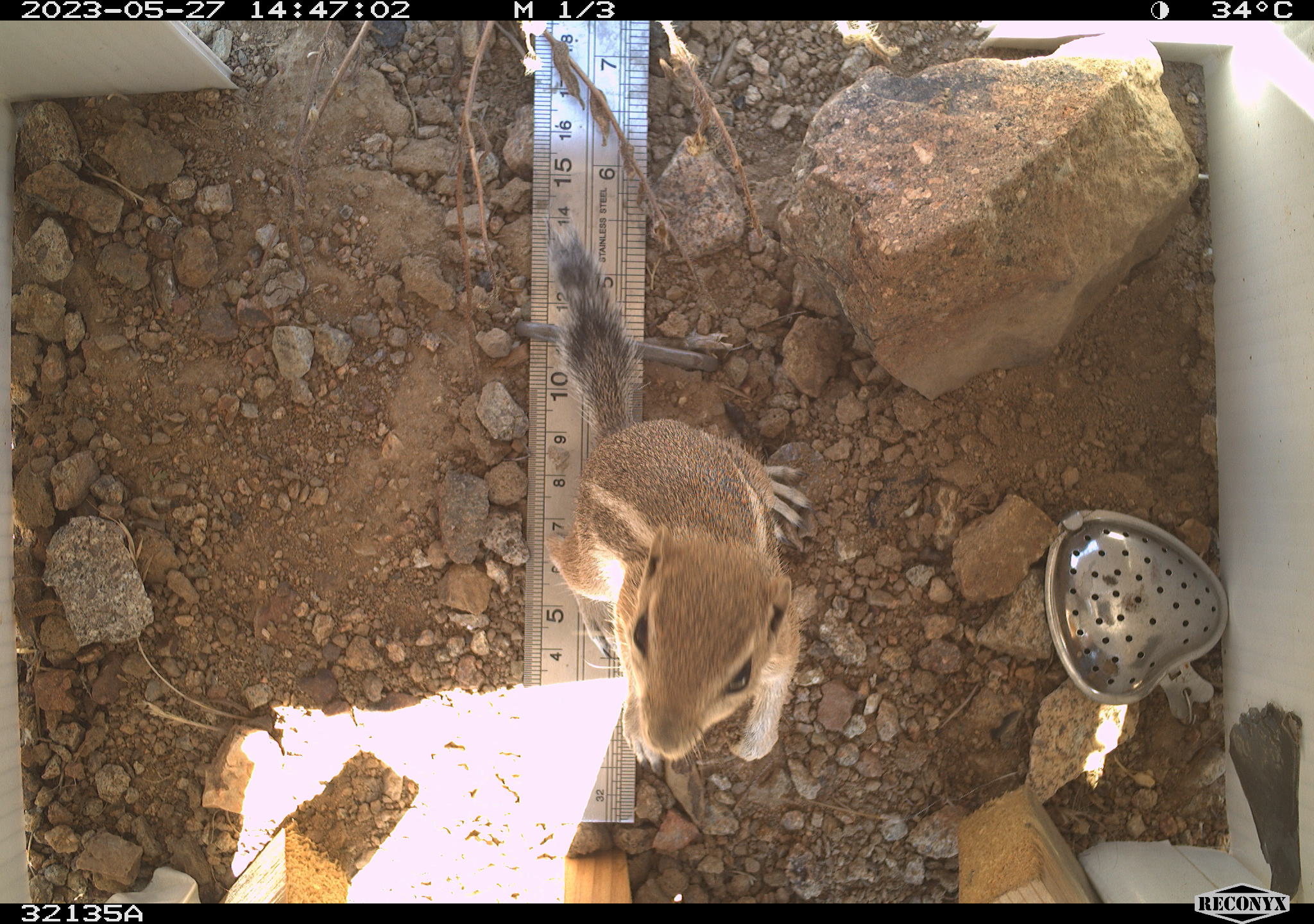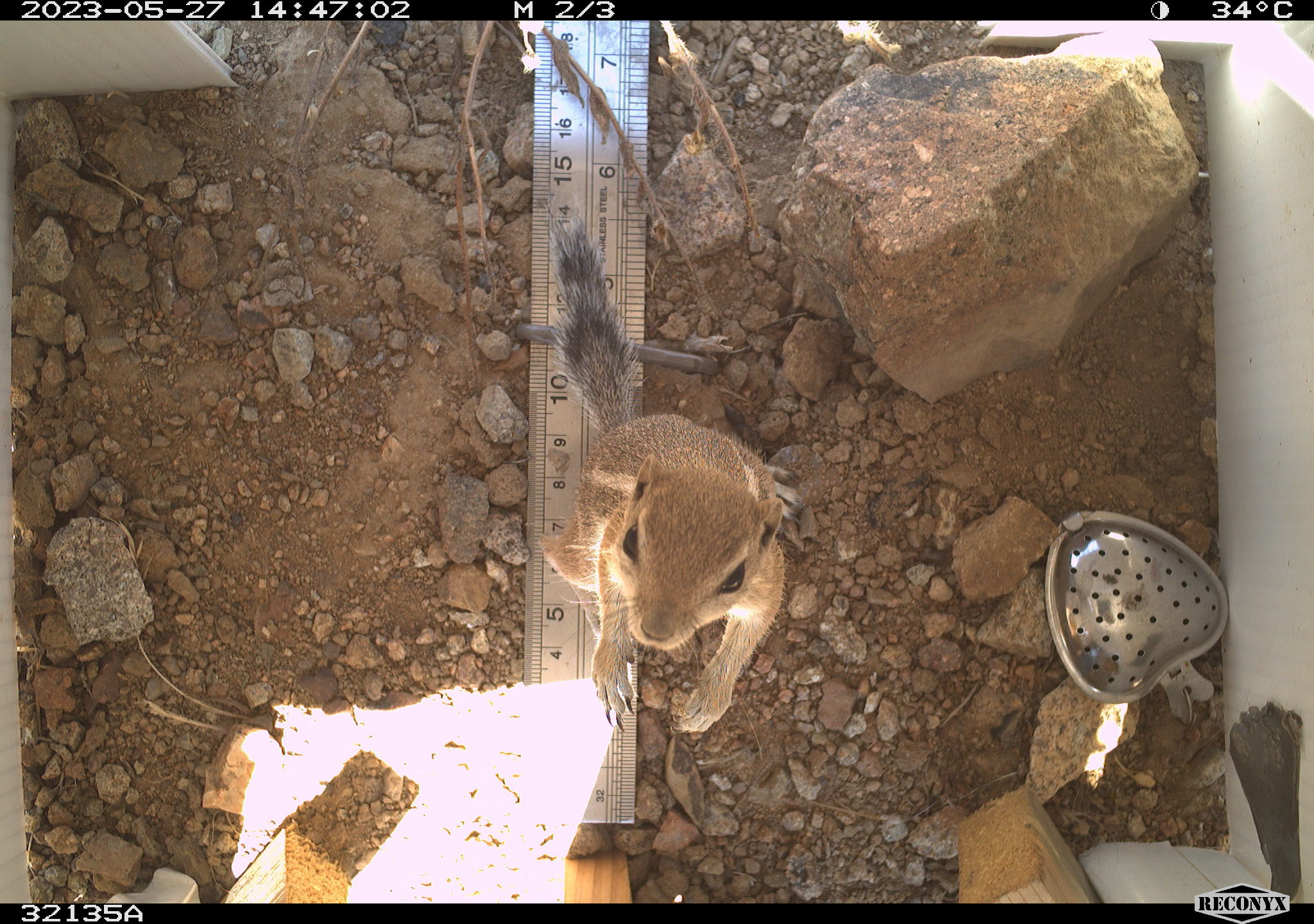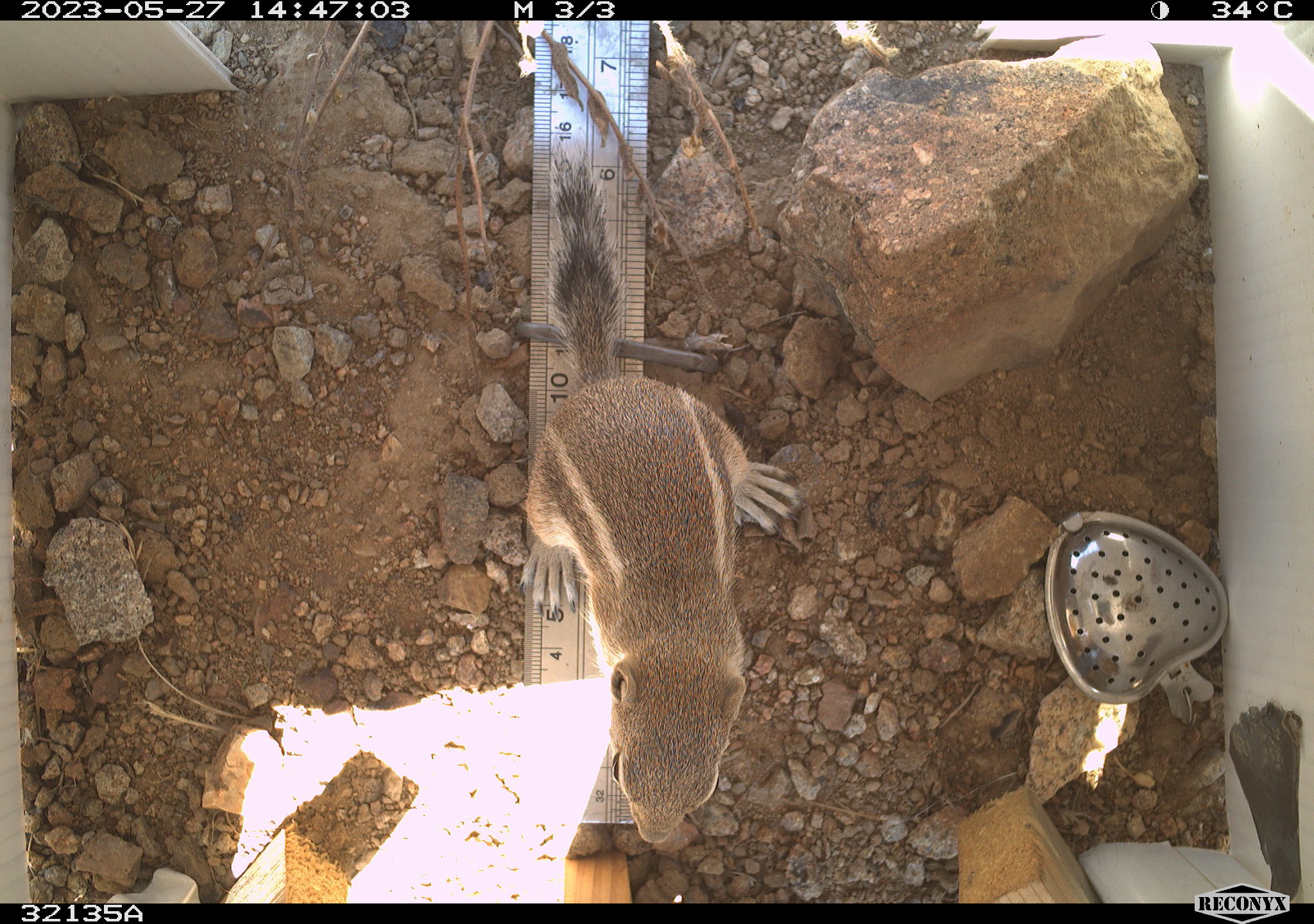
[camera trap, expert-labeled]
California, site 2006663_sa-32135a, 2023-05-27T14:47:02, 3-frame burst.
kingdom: Animalia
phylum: Chordata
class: Mammalia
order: Rodentia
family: Sciuridae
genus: Ammospermophilus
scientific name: Ammospermophilus leucurus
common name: white-tailed antelope squirrel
White-tailed antelope squirrel (Ammospermophilus leucurus).